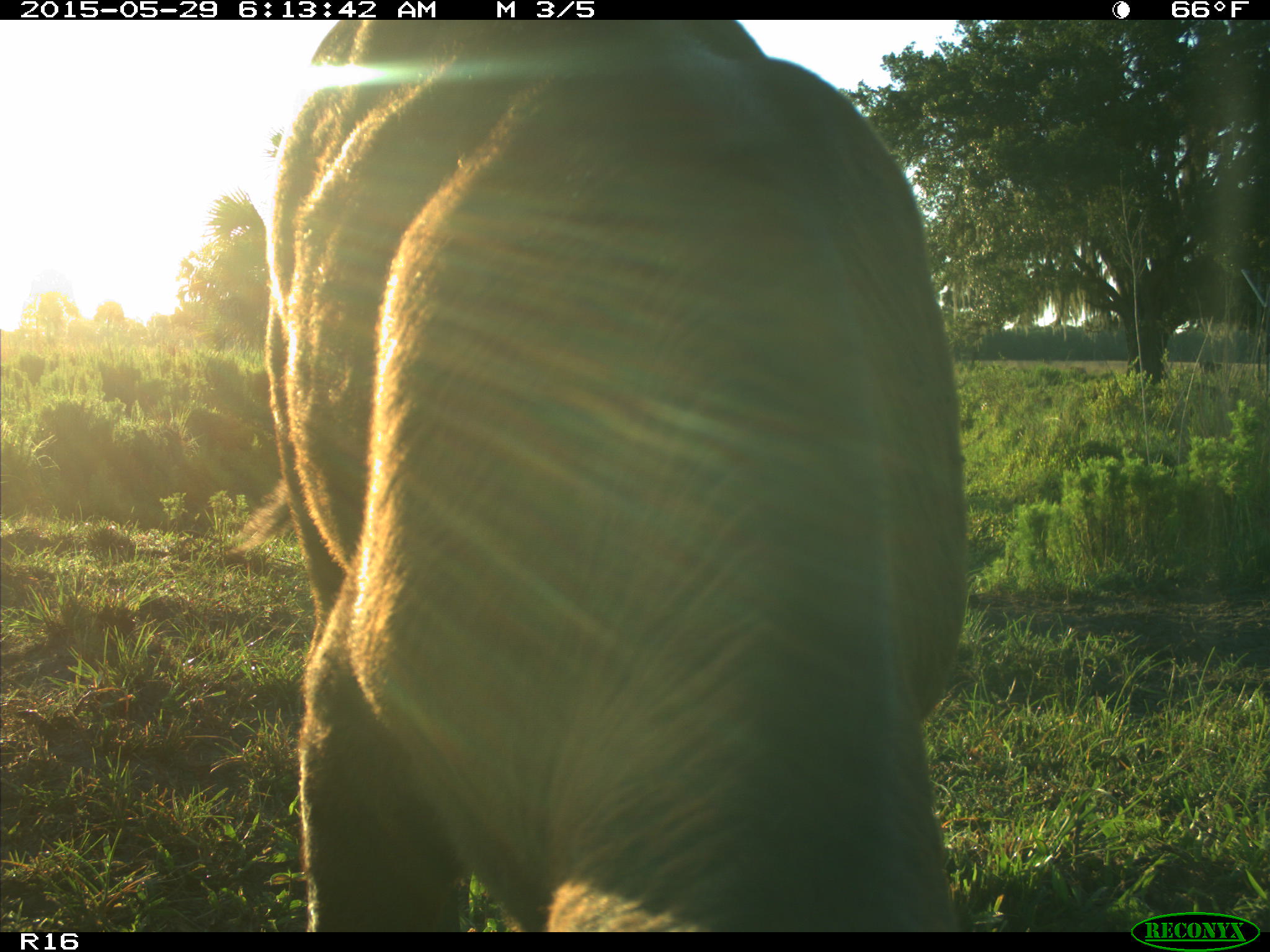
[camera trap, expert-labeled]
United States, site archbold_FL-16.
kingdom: Animalia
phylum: Chordata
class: Mammalia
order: Artiodactyla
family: Bovidae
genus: Bos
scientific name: Bos taurus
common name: domestic cow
Bos taurus (domestic cow).